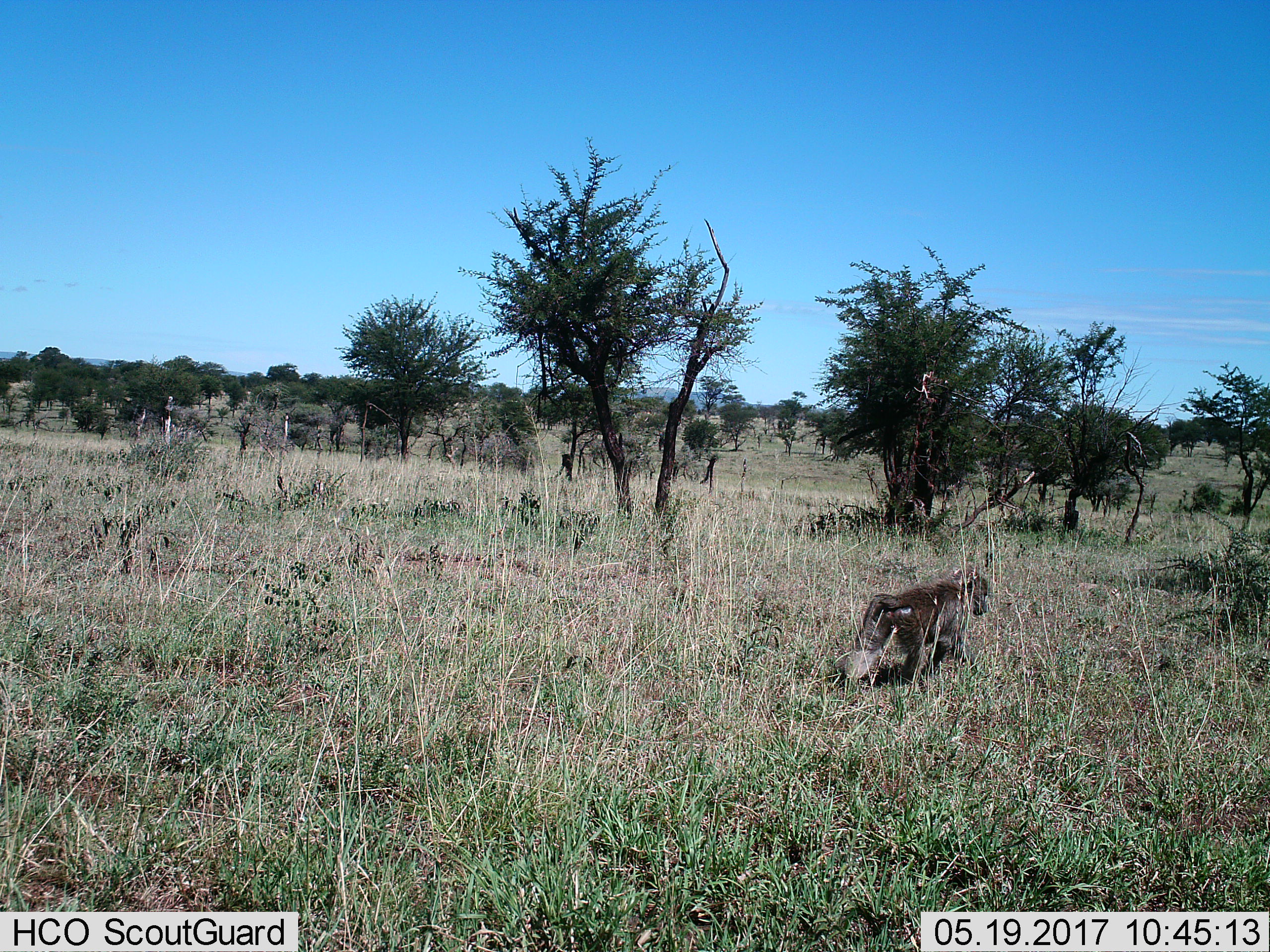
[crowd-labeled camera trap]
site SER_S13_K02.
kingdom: Animalia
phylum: Chordata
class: Mammalia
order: Primates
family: Cercopithecidae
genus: Papio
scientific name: Papio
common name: baboon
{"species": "baboon (Papio)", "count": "1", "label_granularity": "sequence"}